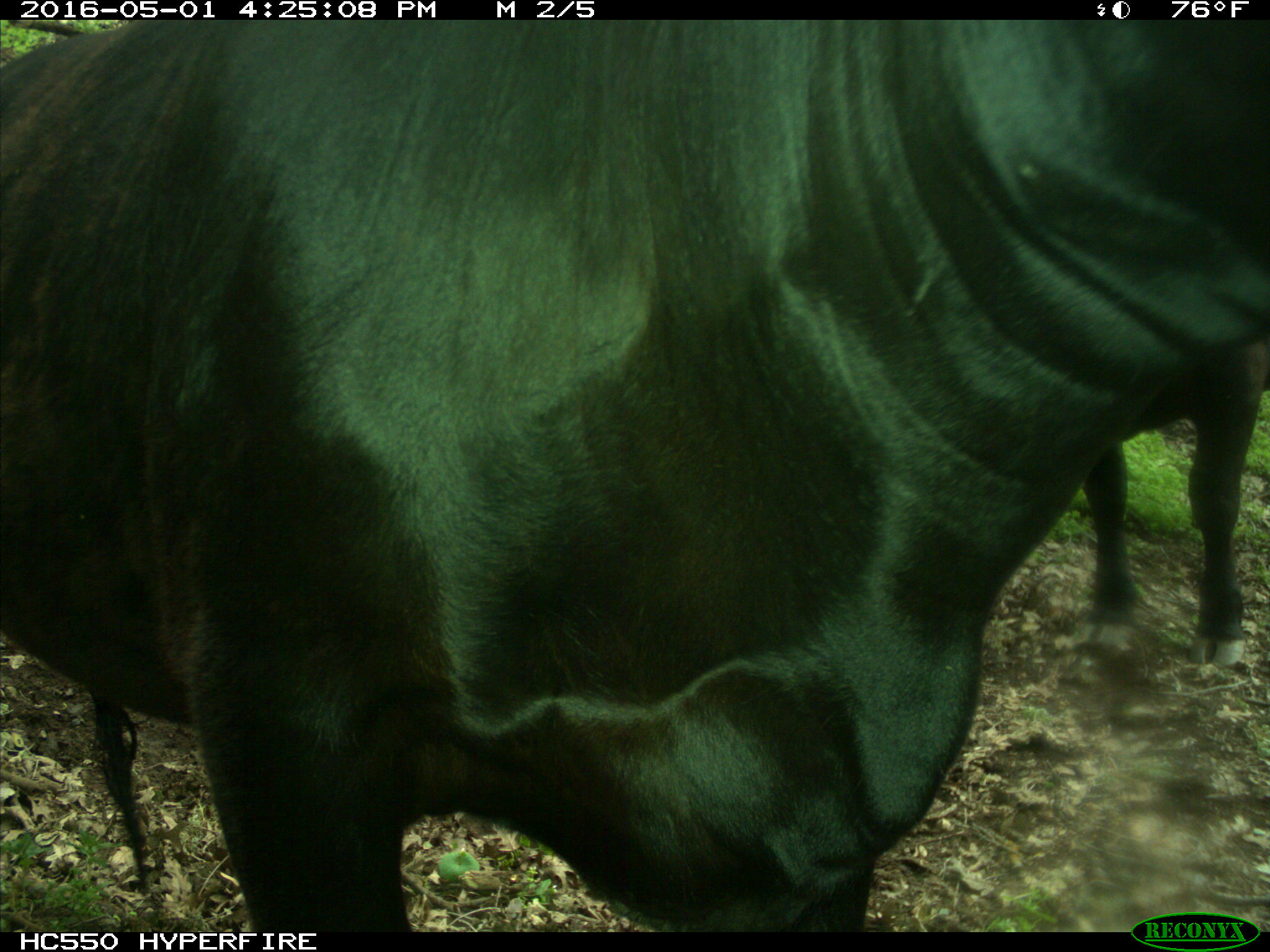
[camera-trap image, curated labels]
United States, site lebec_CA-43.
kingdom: Animalia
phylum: Chordata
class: Mammalia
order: Artiodactyla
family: Bovidae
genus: Bos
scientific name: Bos taurus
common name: domestic cow